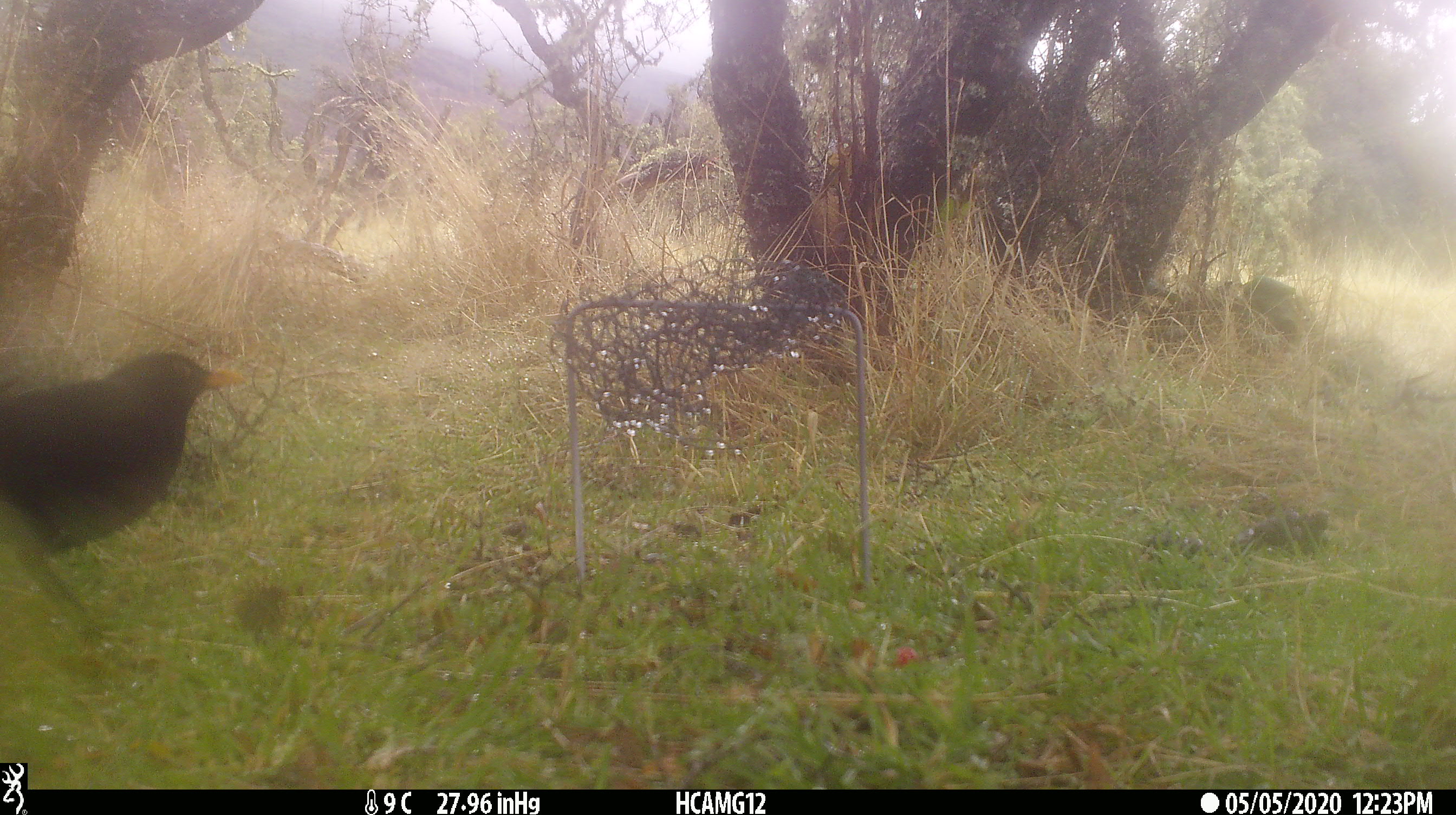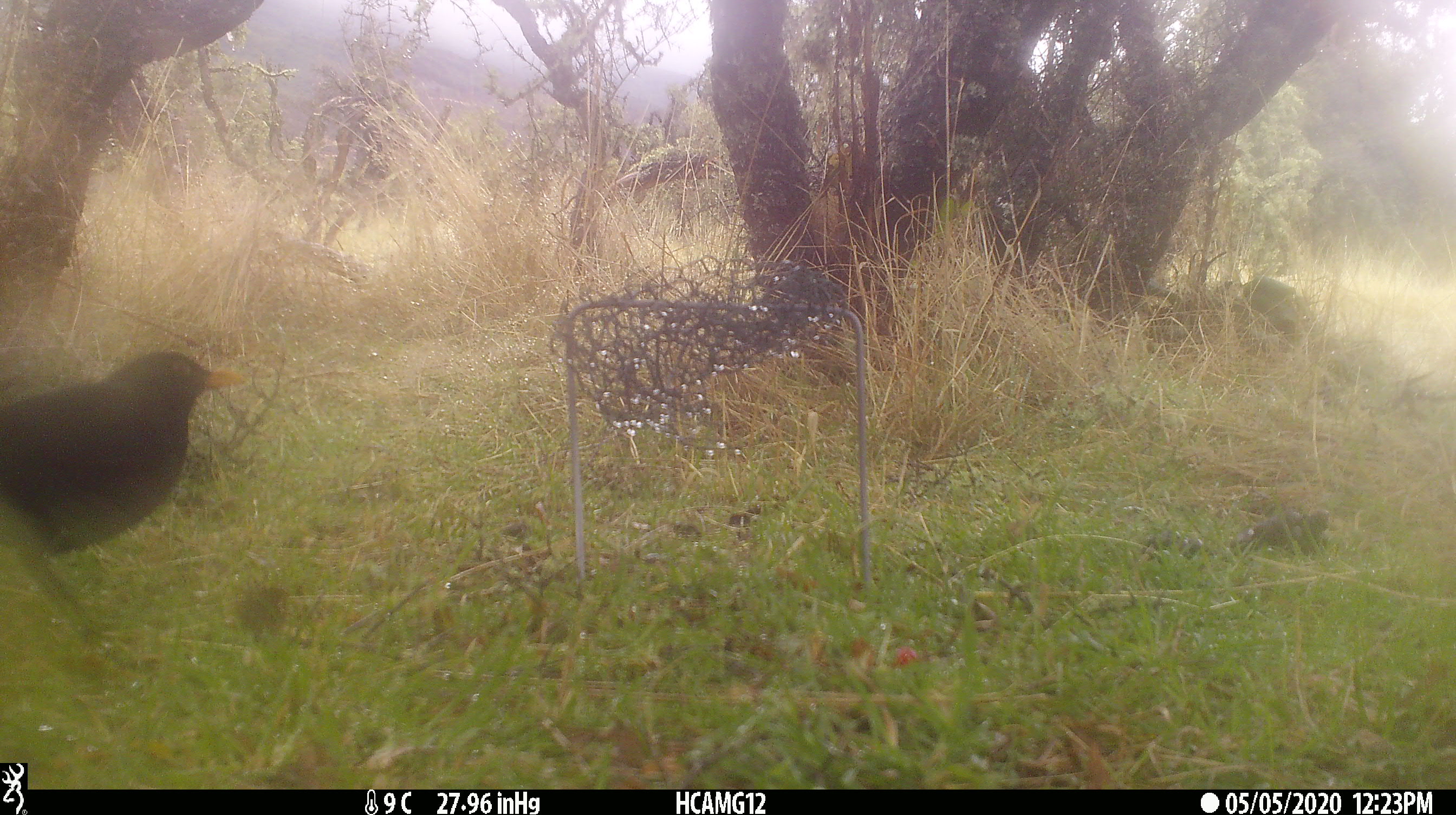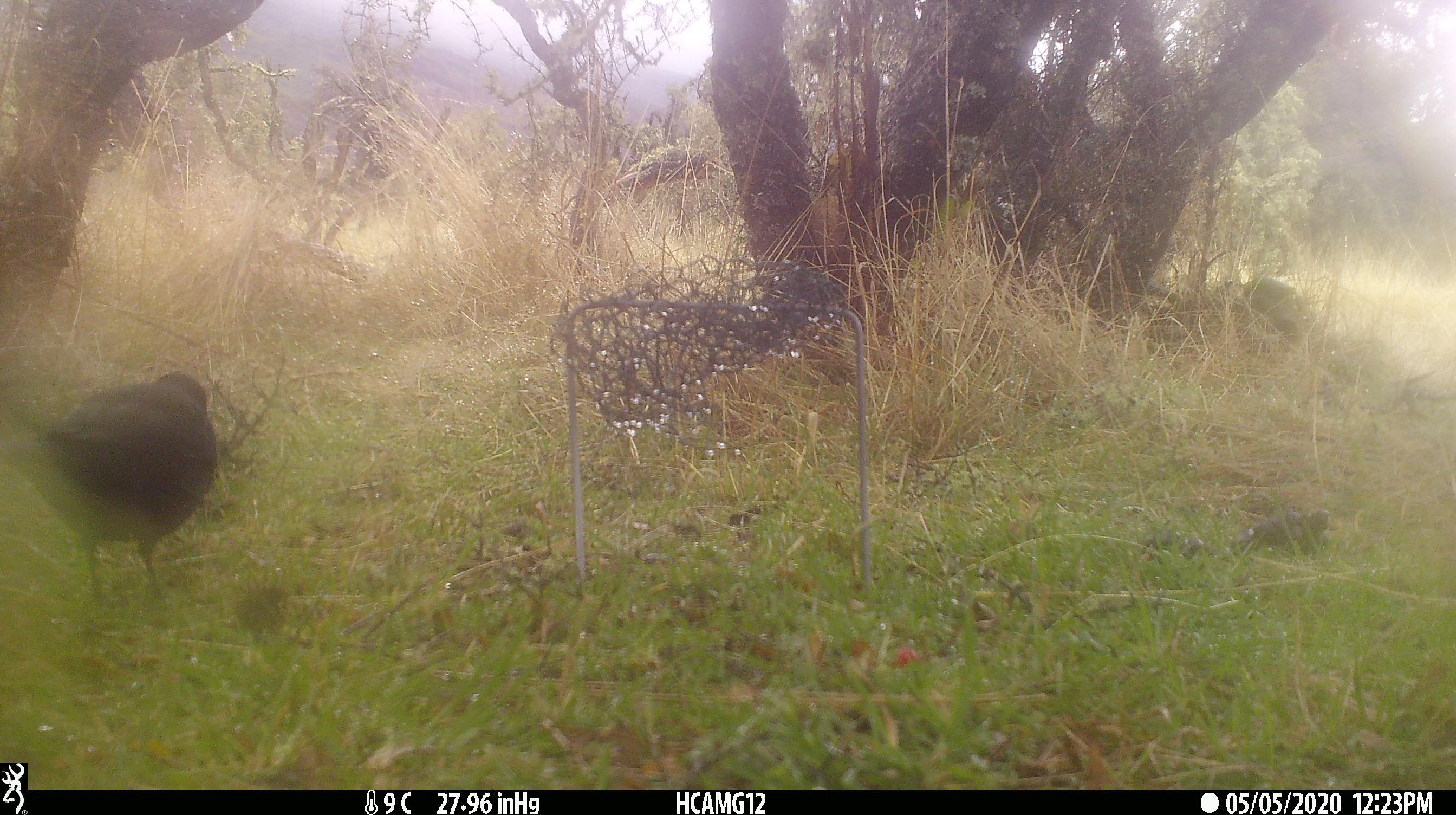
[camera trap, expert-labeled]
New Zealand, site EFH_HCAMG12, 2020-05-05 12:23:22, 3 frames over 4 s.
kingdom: Animalia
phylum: Chordata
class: Aves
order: Passeriformes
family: Turdidae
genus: Turdus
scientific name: Turdus merula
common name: eurasian blackbird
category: blackbird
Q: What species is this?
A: Blackbird (eurasian blackbird) (Turdus merula).